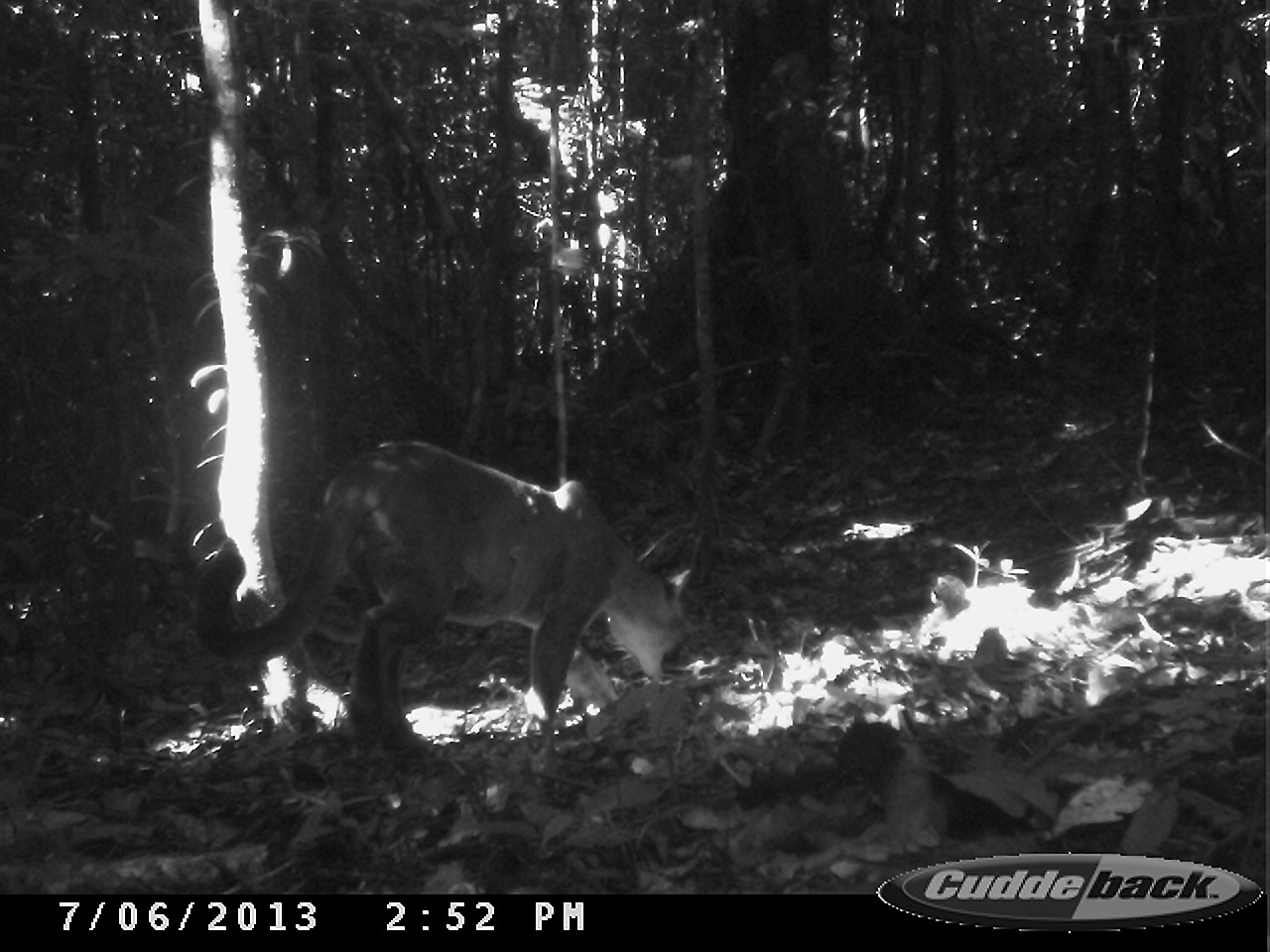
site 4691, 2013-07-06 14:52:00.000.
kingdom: Animalia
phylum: Chordata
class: Mammalia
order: Carnivora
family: Felidae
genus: Puma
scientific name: Puma concolor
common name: mountain lion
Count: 1.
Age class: adult.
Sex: male.